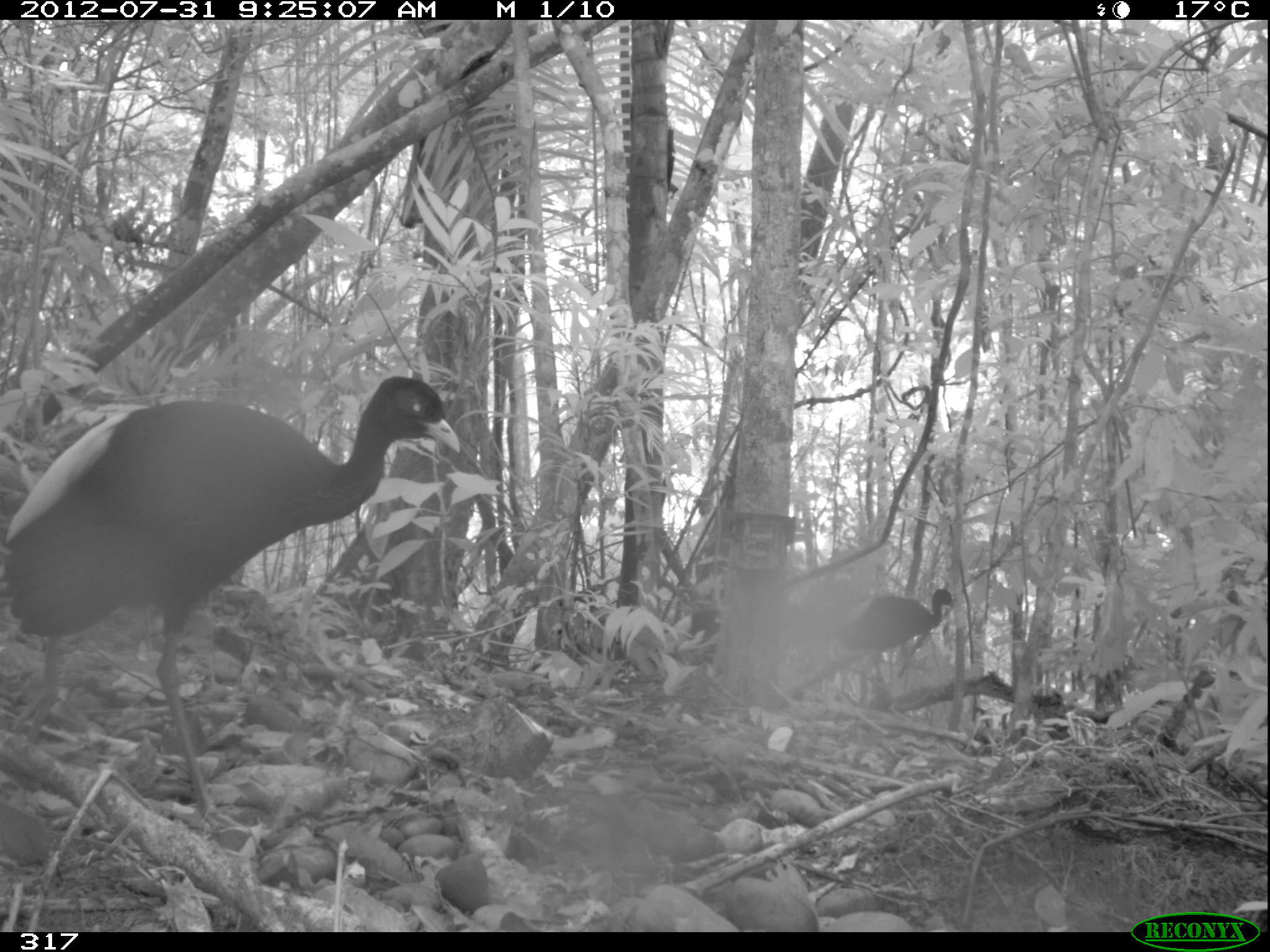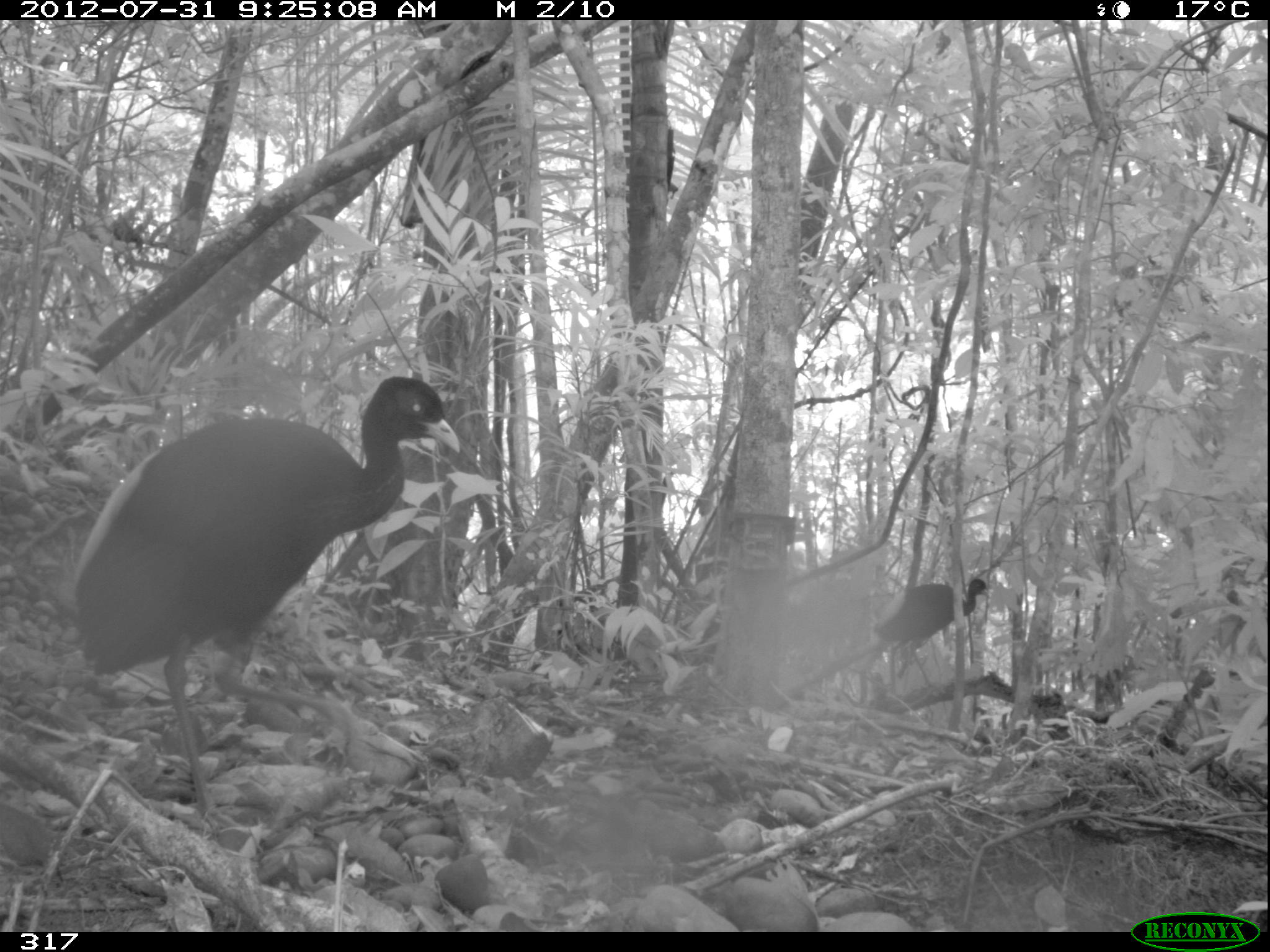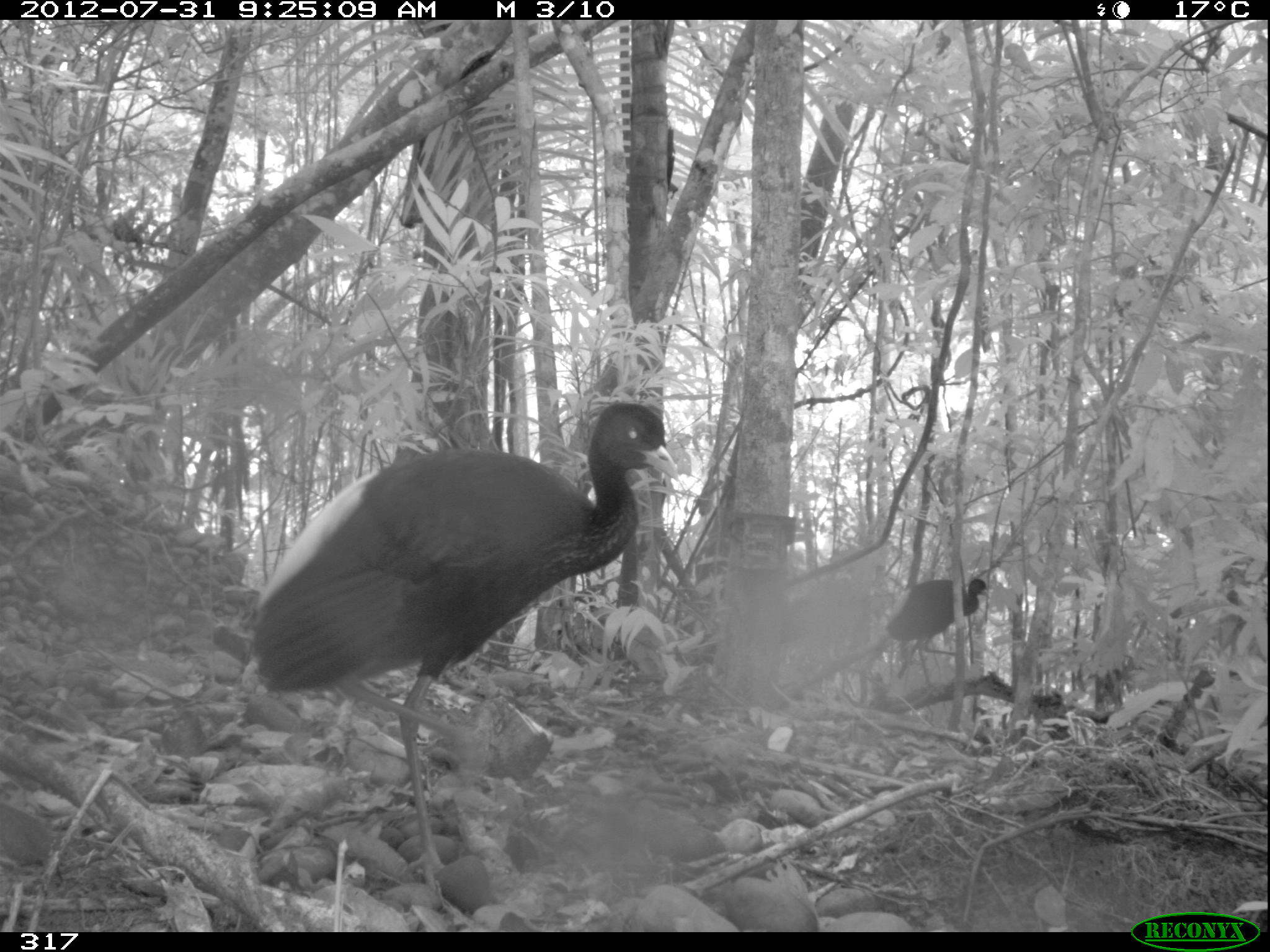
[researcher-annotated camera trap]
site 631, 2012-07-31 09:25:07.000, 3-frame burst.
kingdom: Animalia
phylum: Chordata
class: Aves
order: Gruiformes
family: Psophiidae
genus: Psophia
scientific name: Psophia leucoptera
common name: pale-winged trumpeter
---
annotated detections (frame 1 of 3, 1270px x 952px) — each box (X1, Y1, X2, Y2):
psophia leucoptera: (1, 375, 461, 844); (834, 587, 956, 686)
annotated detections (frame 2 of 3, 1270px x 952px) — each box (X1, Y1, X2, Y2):
psophia leucoptera: (68, 374, 462, 833); (872, 577, 992, 689)